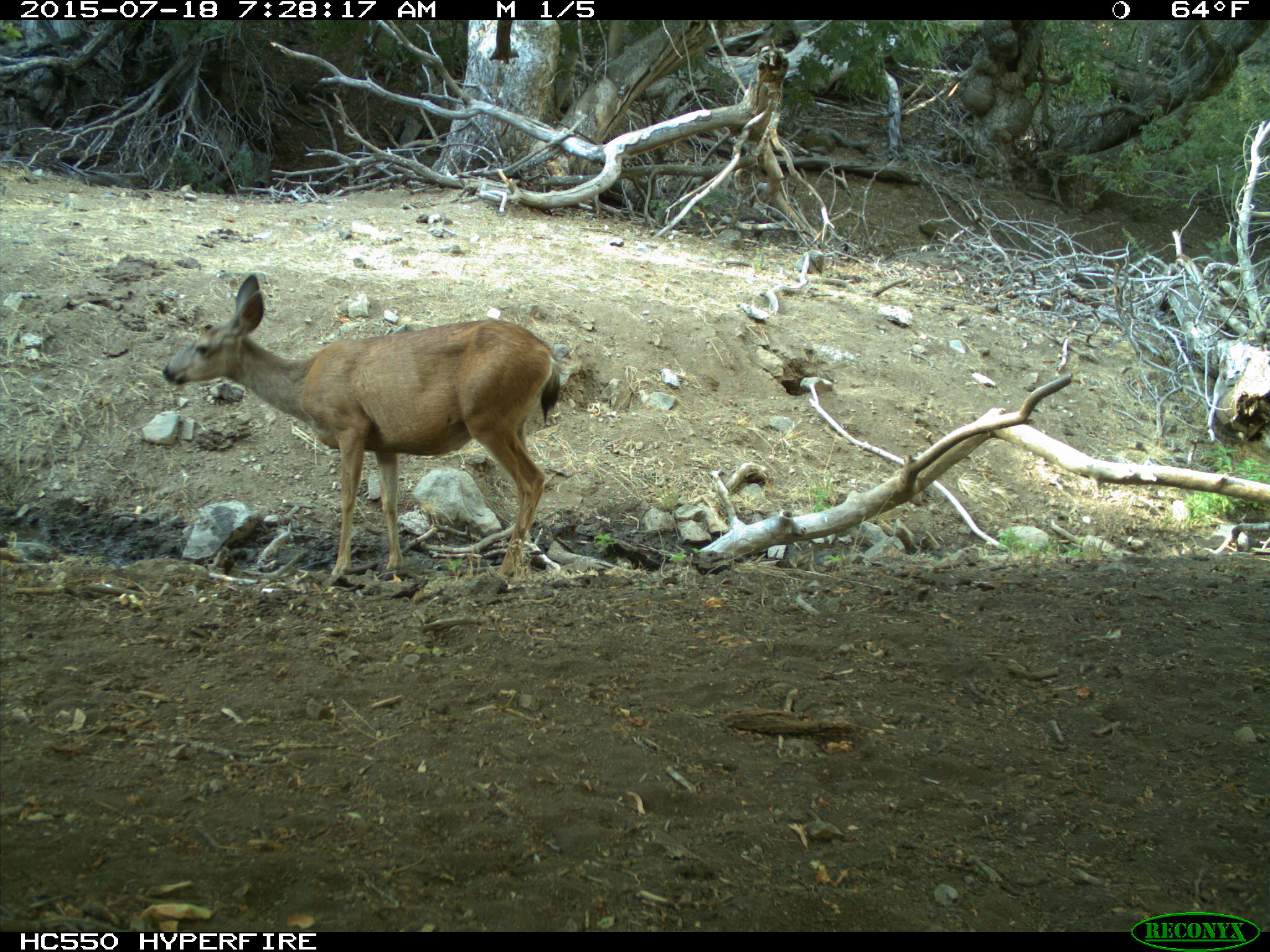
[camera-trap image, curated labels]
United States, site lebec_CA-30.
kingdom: Animalia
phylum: Chordata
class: Mammalia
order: Artiodactyla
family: Cervidae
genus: Odocoileus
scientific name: Odocoileus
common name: deer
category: unidentified deer